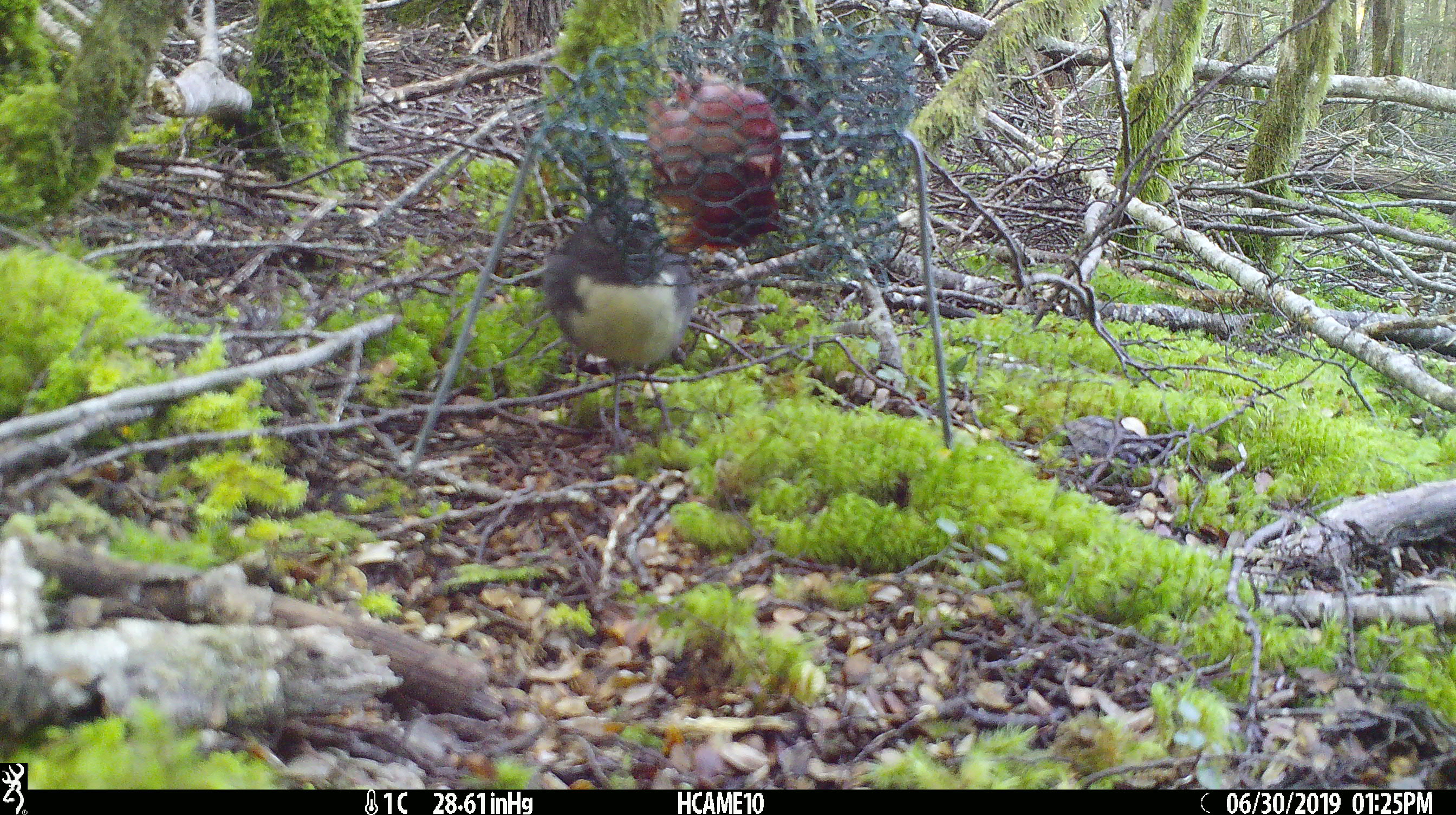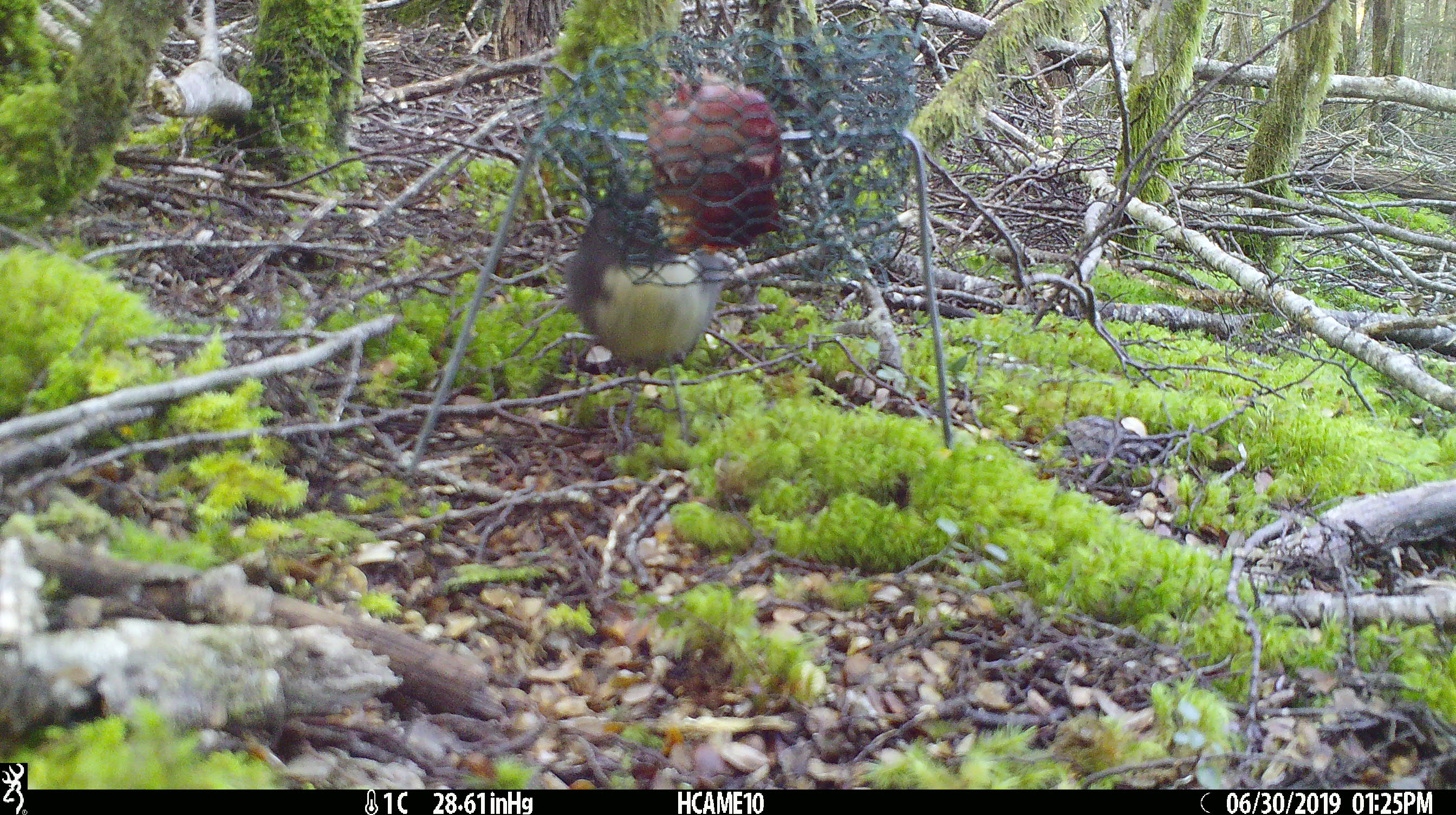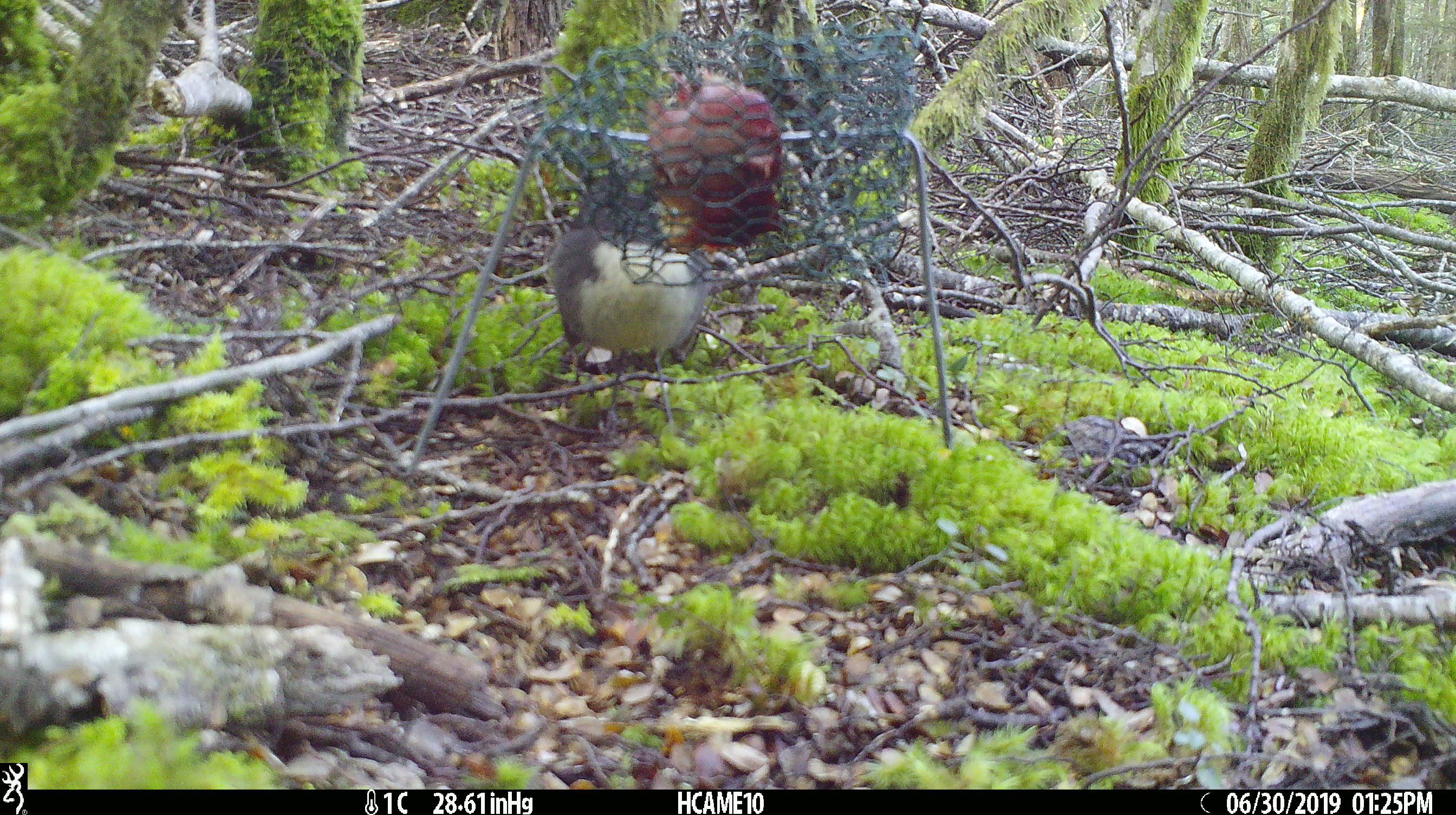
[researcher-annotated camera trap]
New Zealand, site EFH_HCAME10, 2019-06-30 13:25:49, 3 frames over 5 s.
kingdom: Animalia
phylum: Chordata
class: Aves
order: Passeriformes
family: Petroicidae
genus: Petroica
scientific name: Petroica australis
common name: new zealand robin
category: robin